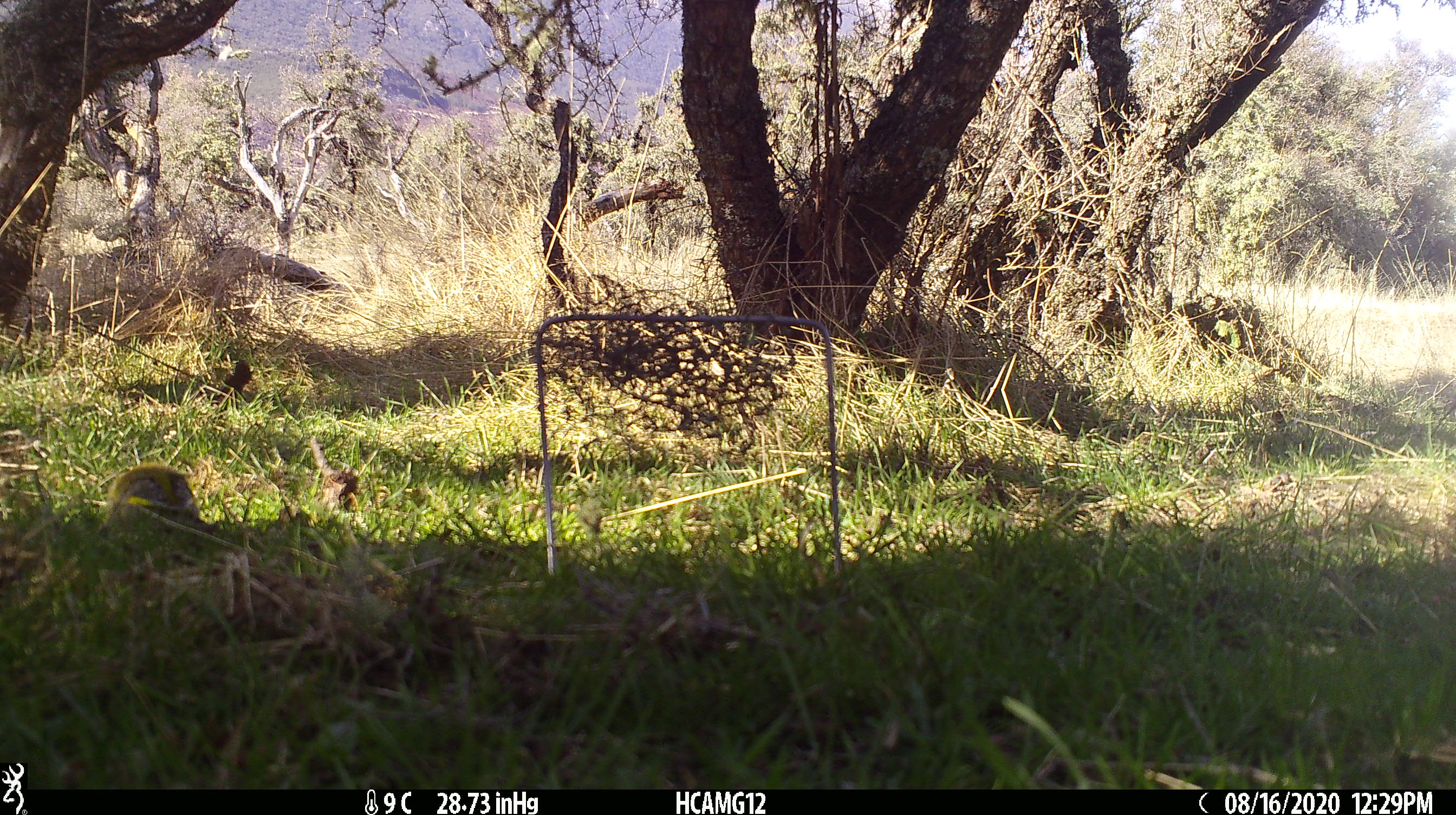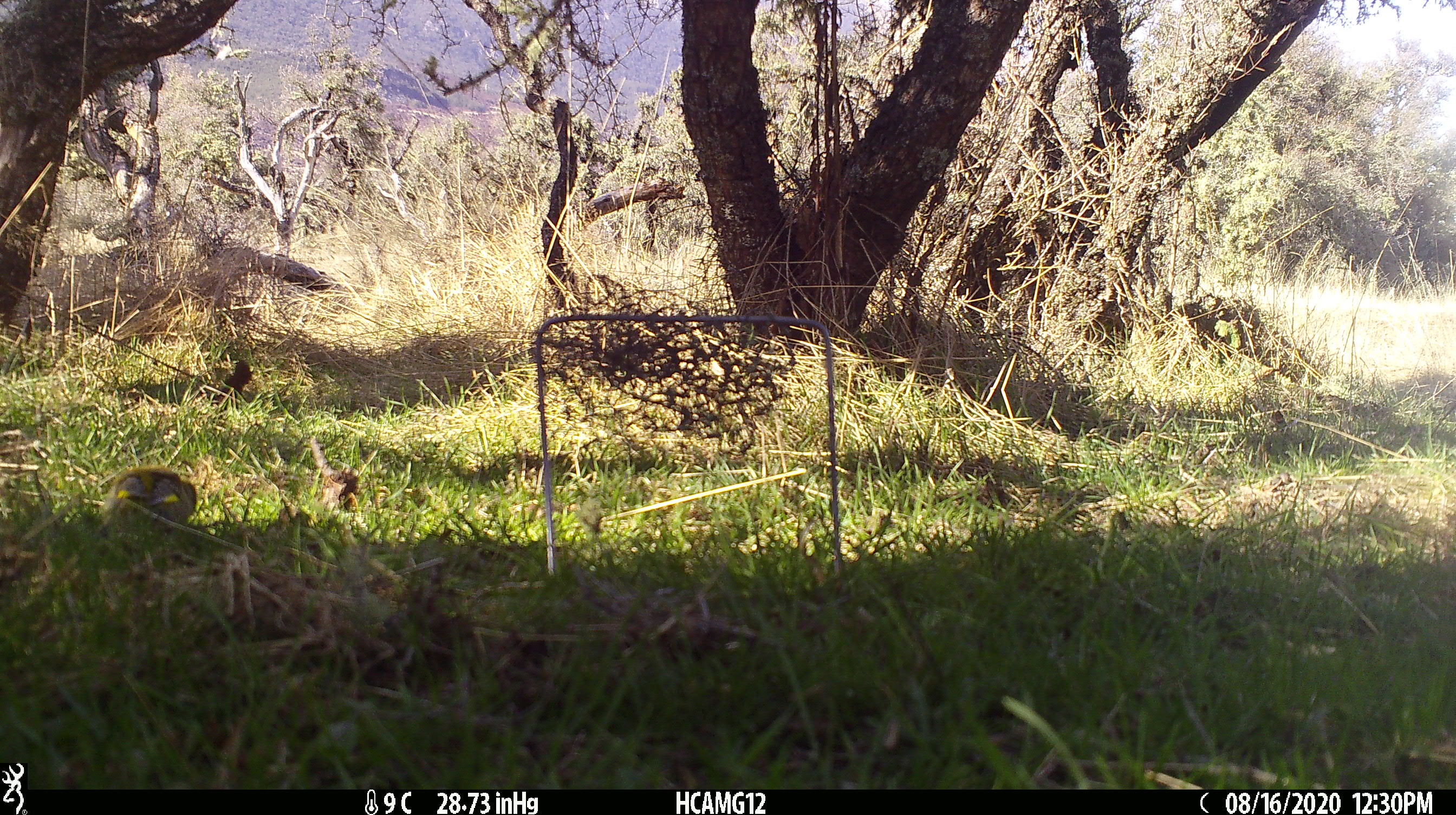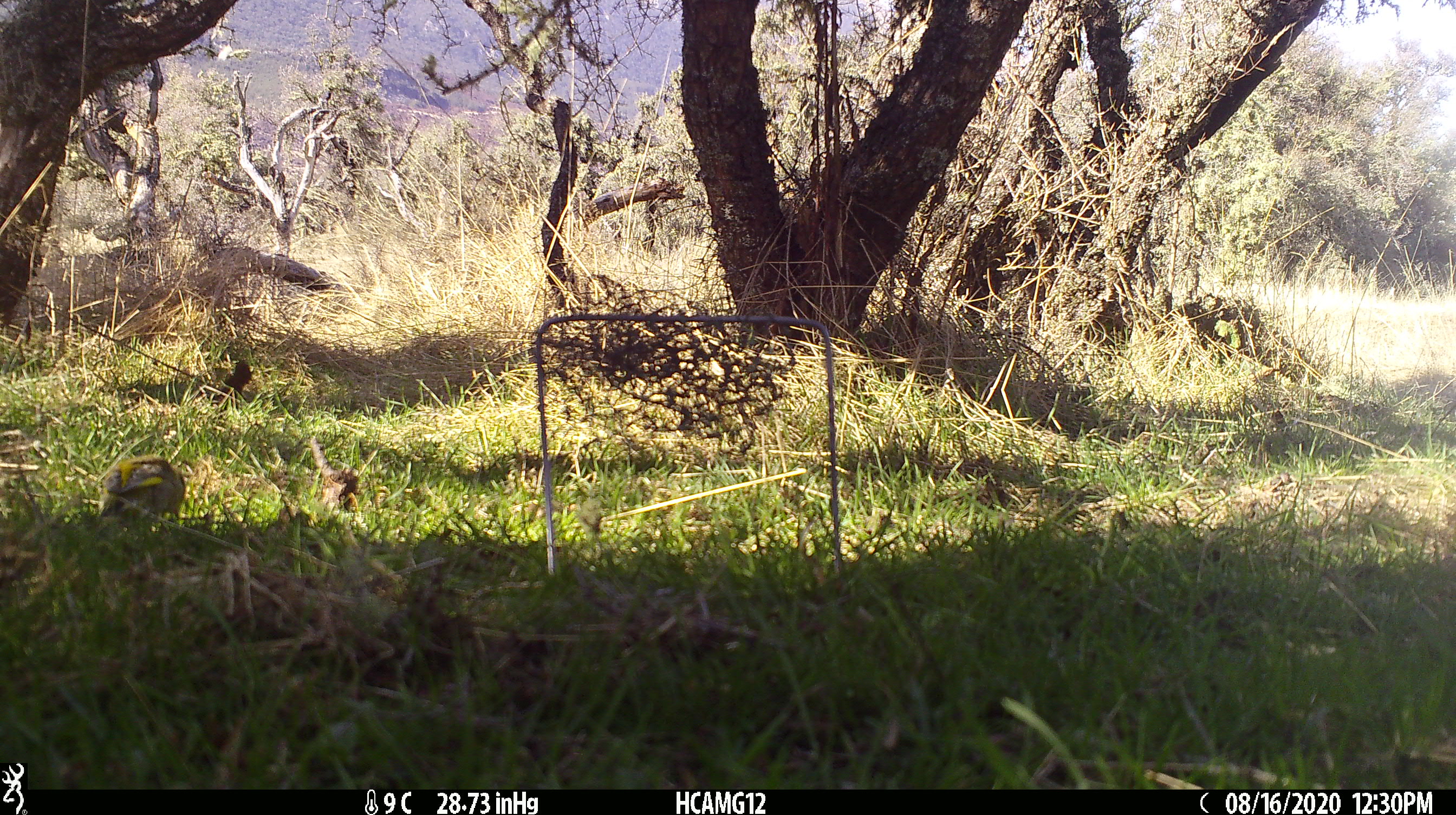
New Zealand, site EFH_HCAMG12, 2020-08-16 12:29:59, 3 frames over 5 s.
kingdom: Animalia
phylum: Chordata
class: Aves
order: Passeriformes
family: Fringillidae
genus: Chloris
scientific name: Chloris chloris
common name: greenfinch